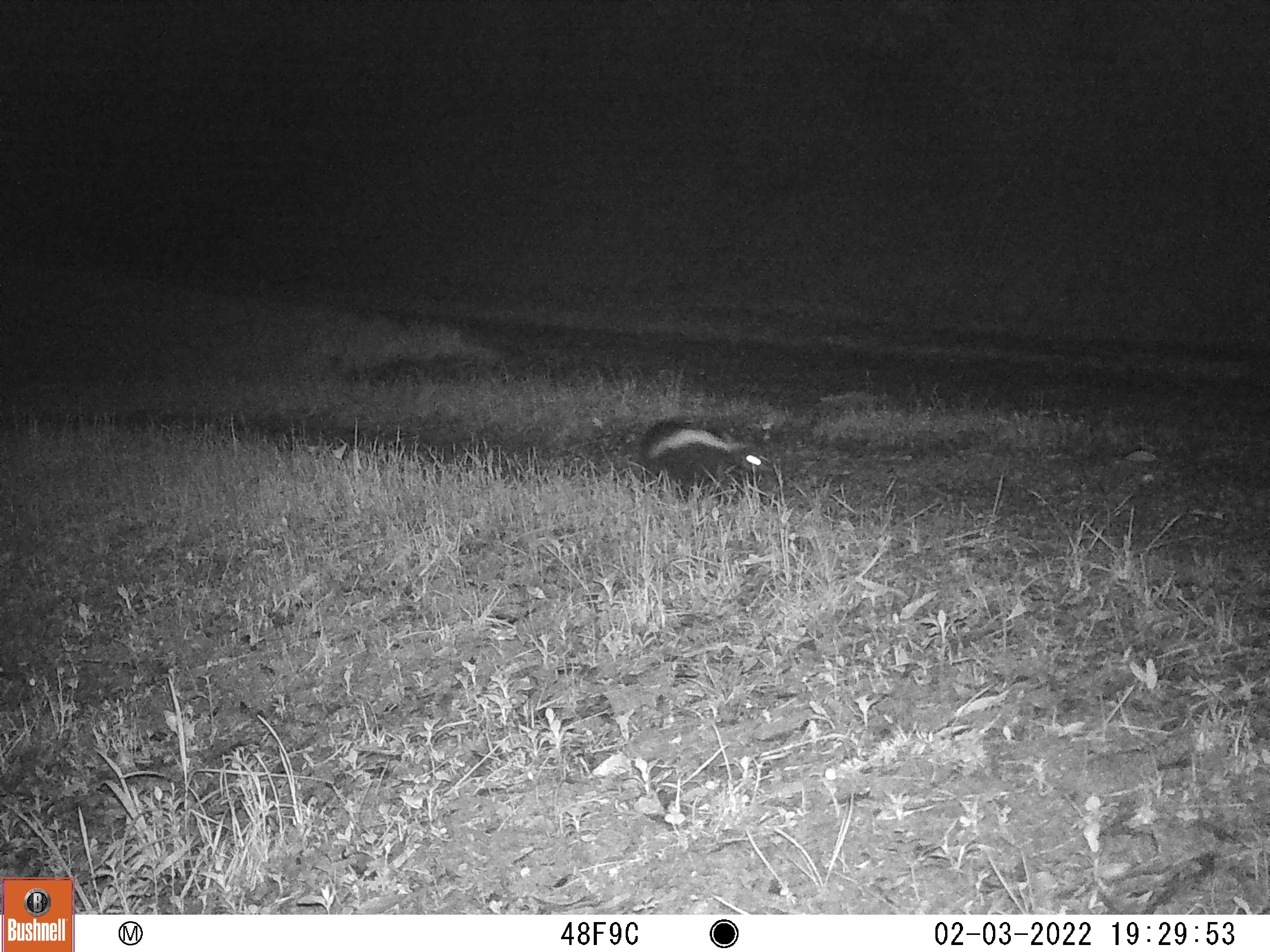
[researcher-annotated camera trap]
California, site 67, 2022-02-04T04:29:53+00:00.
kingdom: Animalia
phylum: Chordata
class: Mammalia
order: Carnivora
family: Mephitidae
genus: Mephitis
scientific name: Mephitis mephitis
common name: striped skunk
Striped skunk (Mephitis mephitis).